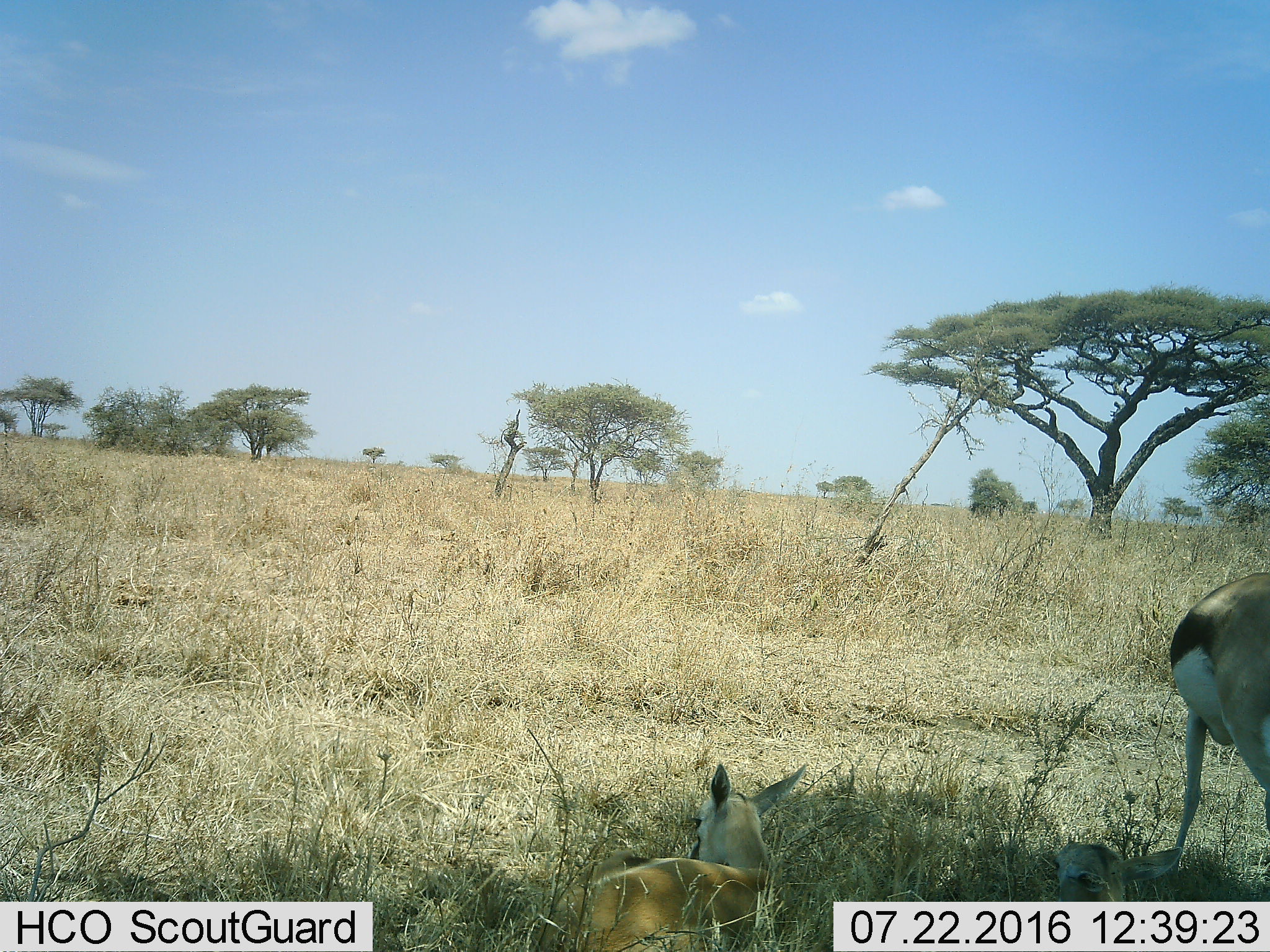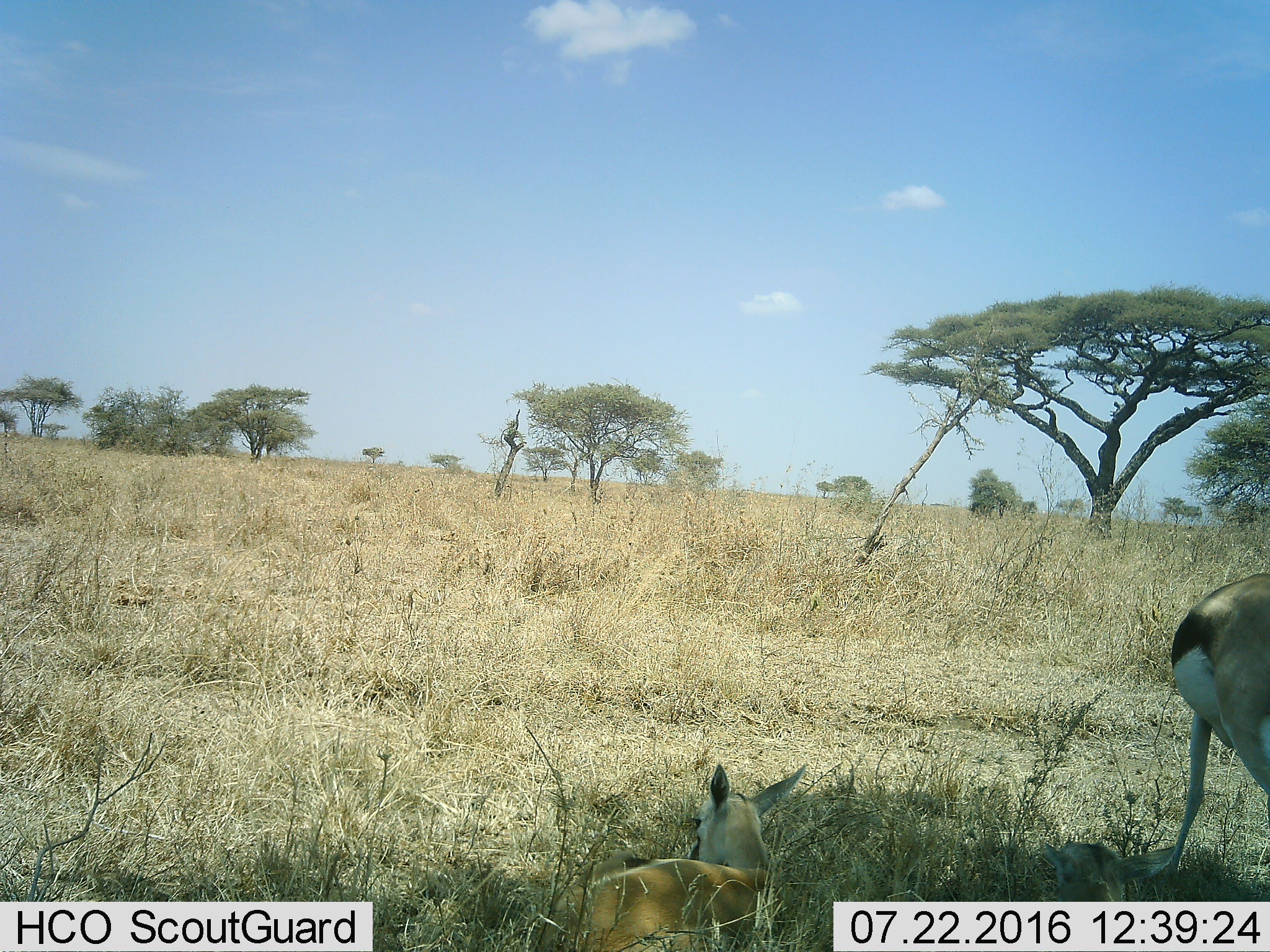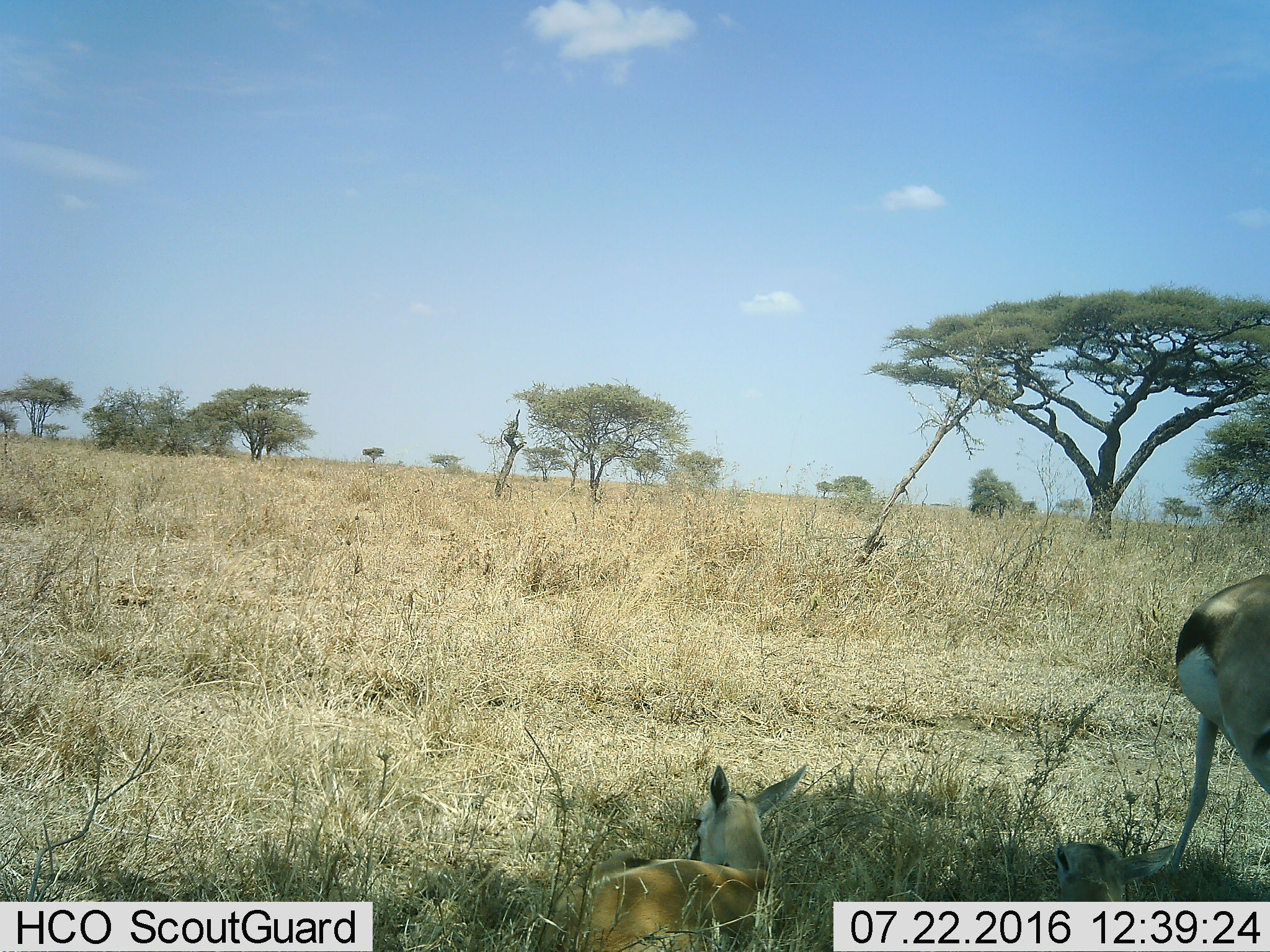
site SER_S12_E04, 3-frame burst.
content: unidentified animal